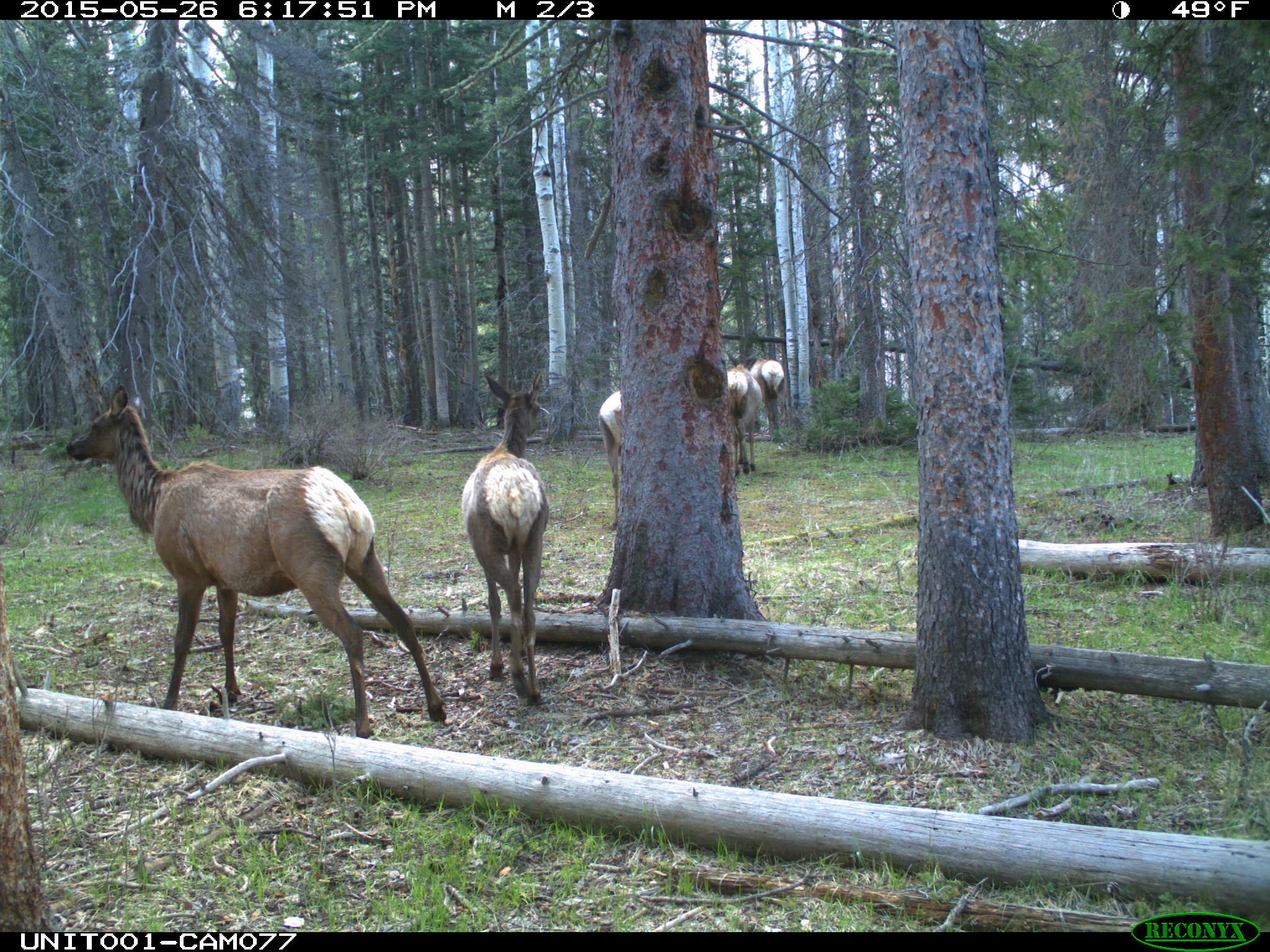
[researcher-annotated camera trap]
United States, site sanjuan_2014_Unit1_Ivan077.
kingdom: Animalia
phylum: Chordata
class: Mammalia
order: Artiodactyla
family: Cervidae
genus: Cervus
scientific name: Cervus elaphus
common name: red deer